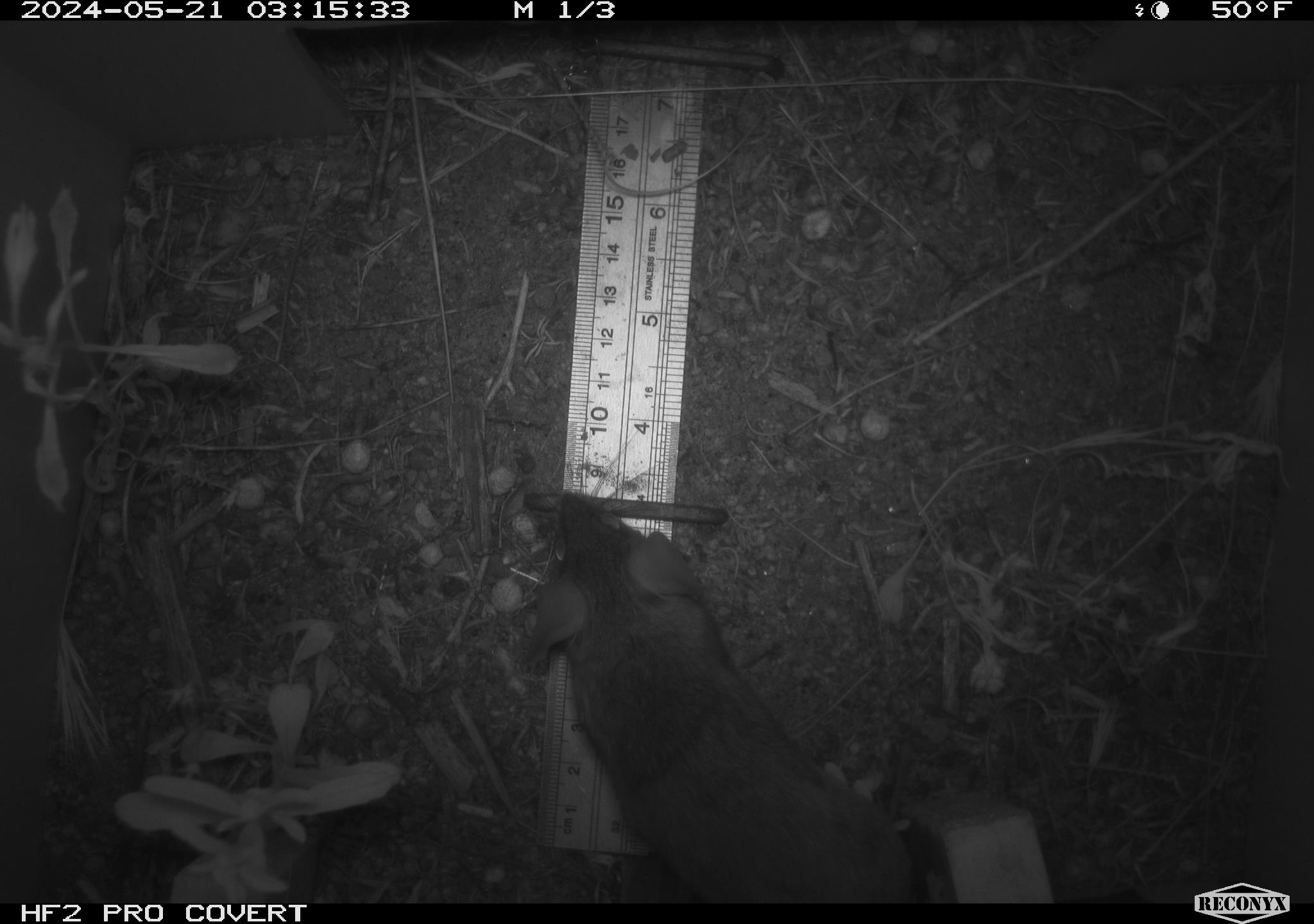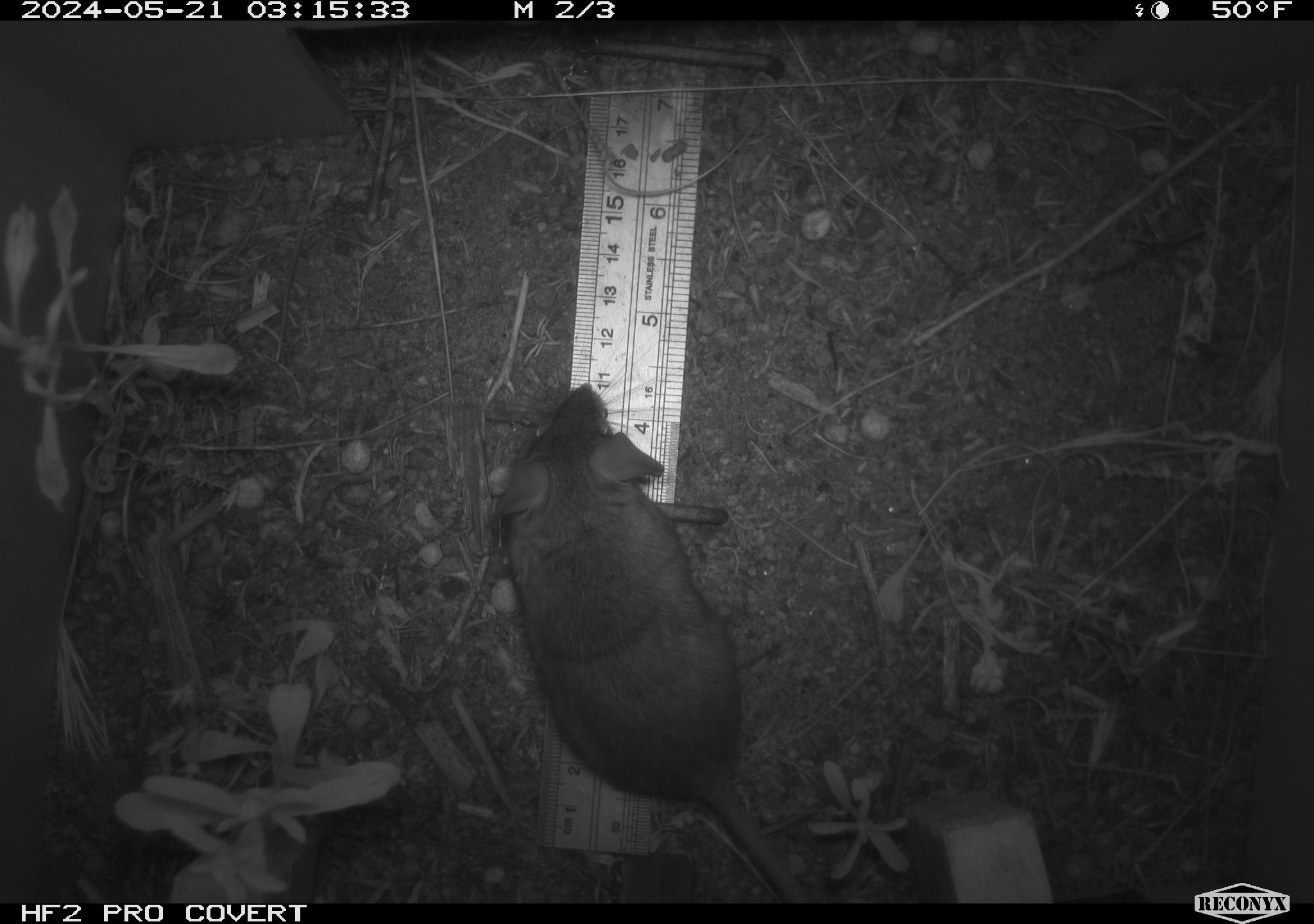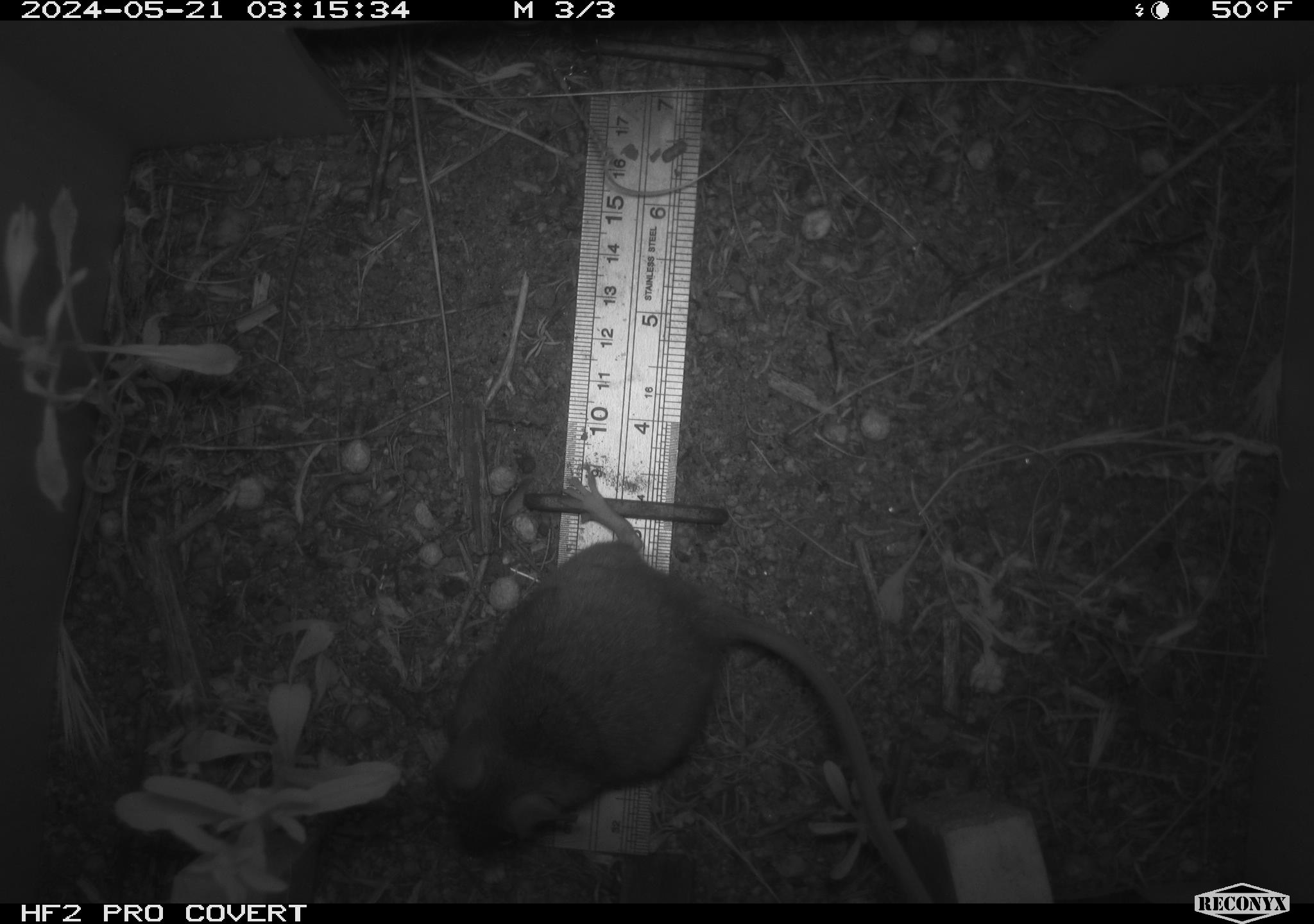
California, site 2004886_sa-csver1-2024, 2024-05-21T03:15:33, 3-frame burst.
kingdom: Animalia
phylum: Chordata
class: Mammalia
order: Rodentia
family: Cricetidae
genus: Neotoma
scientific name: Neotoma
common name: pack rat or woodrat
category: neotoma species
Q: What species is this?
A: Neotoma species (pack rat or woodrat) (Neotoma).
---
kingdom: Animalia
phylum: Chordata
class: Mammalia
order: Rodentia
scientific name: Rodentia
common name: rodent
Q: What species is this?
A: Rodent (Rodentia).